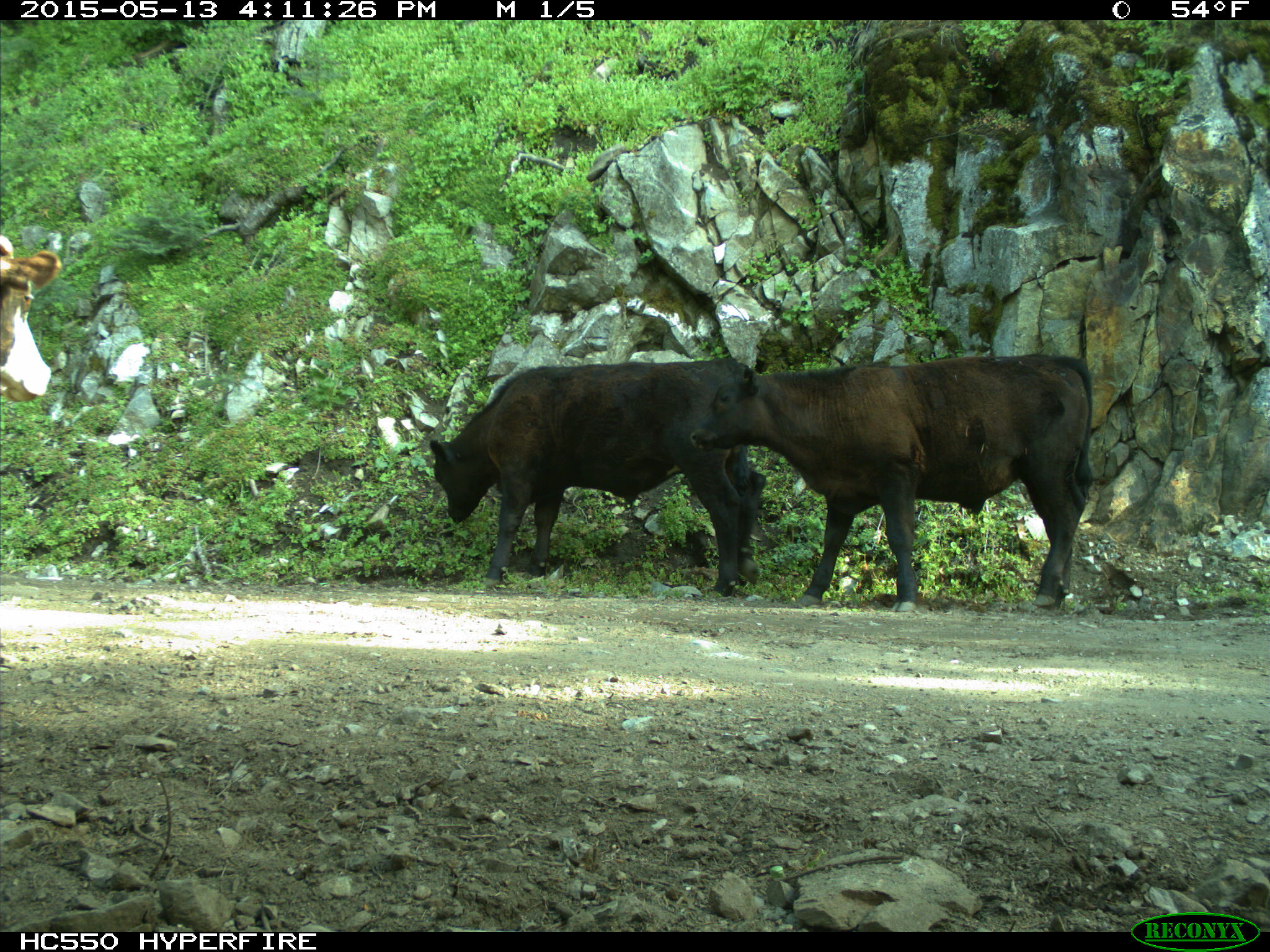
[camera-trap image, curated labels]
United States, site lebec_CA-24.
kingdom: Animalia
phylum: Chordata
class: Mammalia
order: Artiodactyla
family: Bovidae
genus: Bos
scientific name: Bos taurus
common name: domestic cow